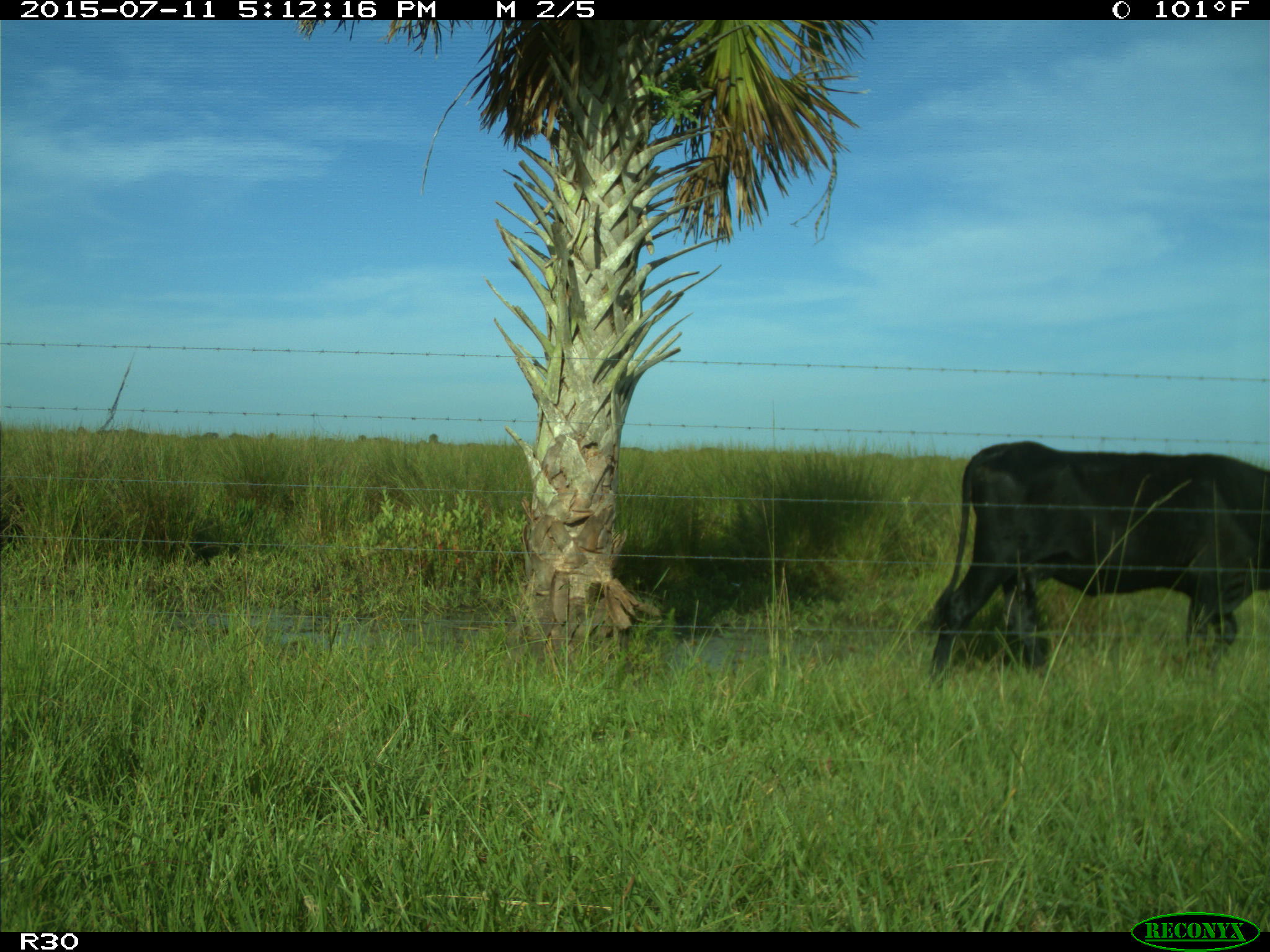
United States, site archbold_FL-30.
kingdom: Animalia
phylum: Chordata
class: Mammalia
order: Artiodactyla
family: Bovidae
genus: Bos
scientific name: Bos taurus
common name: domestic cow